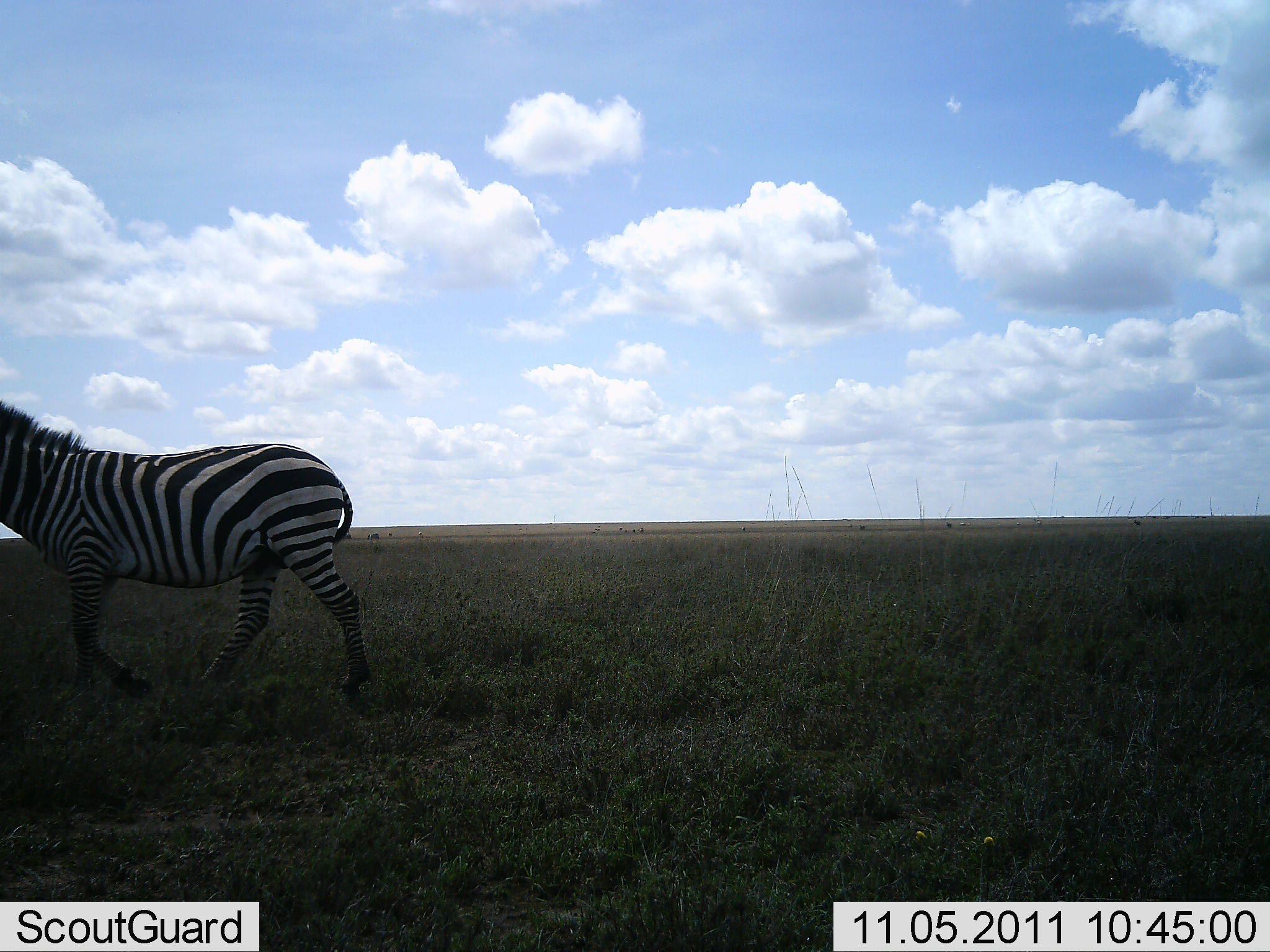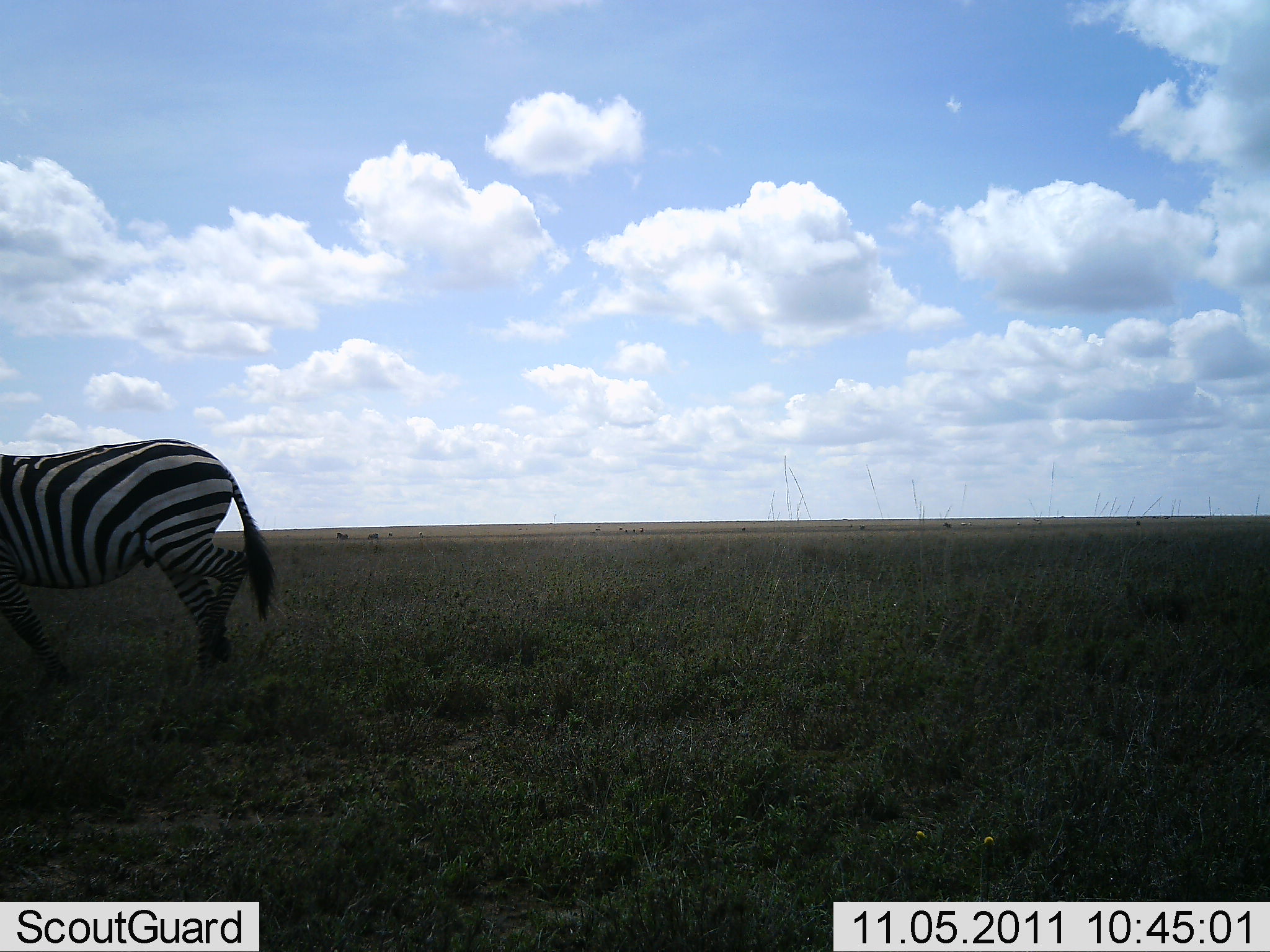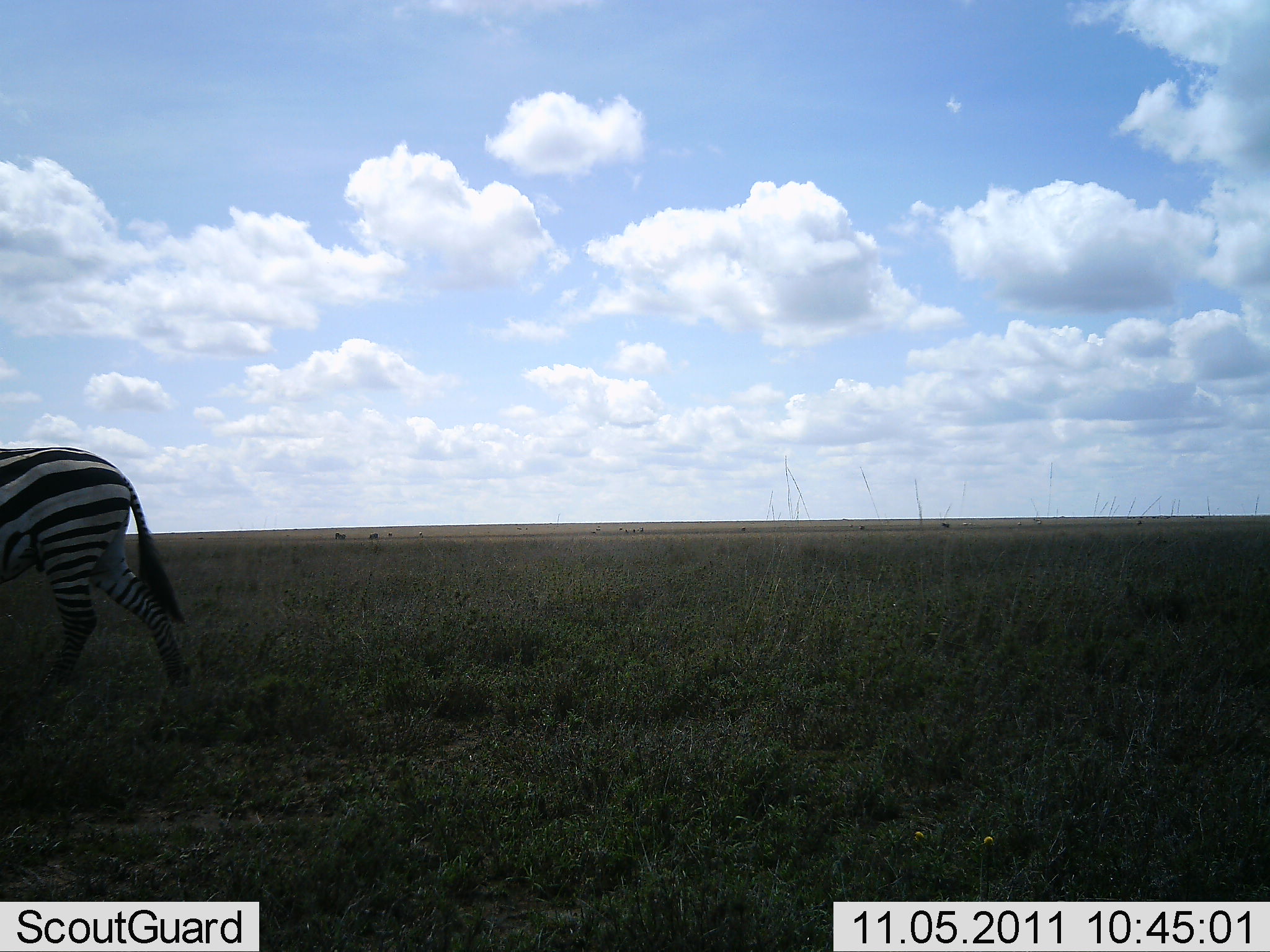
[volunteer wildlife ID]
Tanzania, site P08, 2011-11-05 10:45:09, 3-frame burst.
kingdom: Animalia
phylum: Chordata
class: Mammalia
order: Perissodactyla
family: Equidae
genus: Equus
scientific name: Equus quagga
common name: plains zebra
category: zebra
Zebra (plains zebra) (Equus quagga), count 1. Behavior (volunteer vote fractions): standing 0%, resting 0%, moving 100%, interacting 0%. Young present (vote fraction): 0%. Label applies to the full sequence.